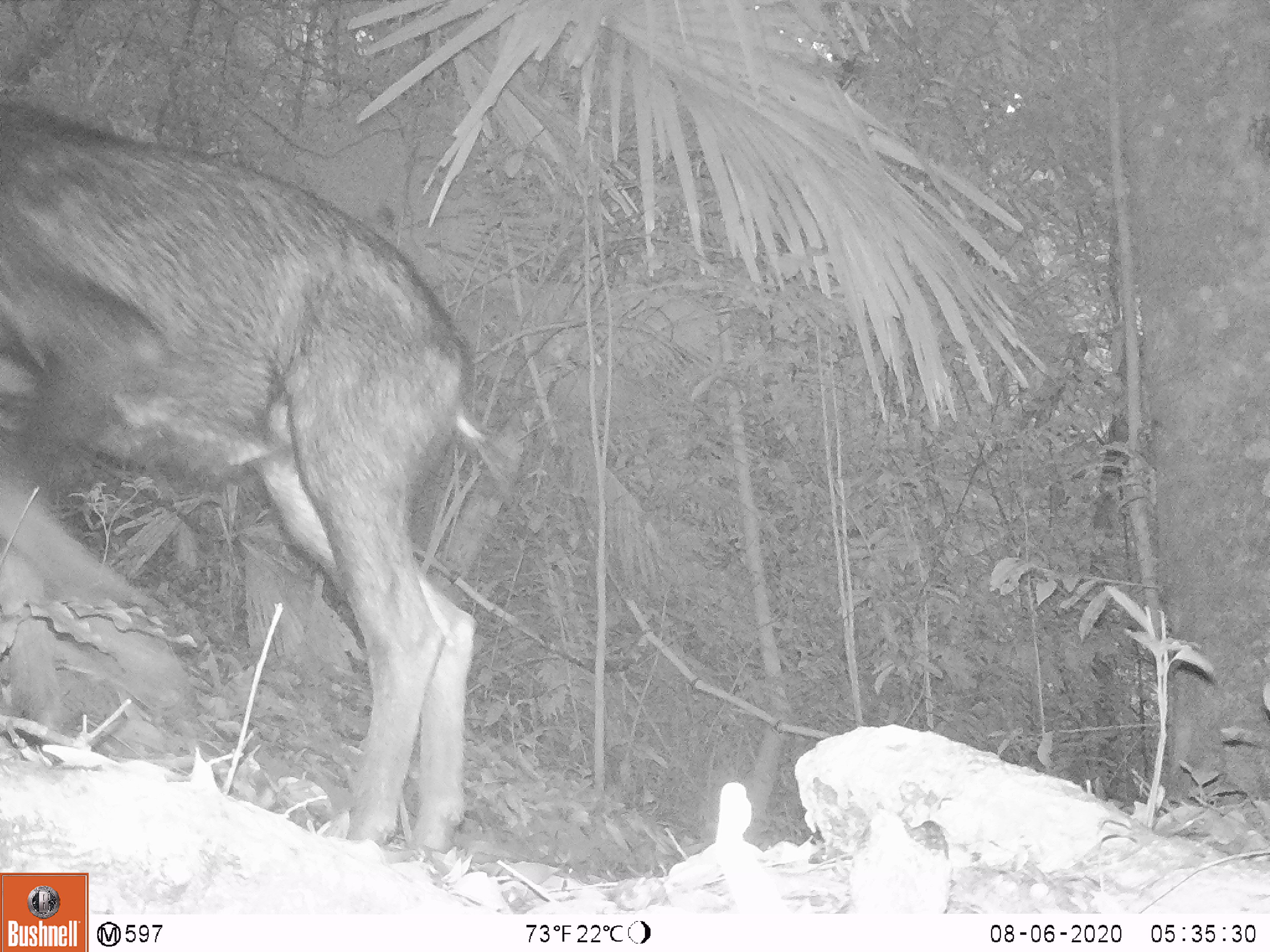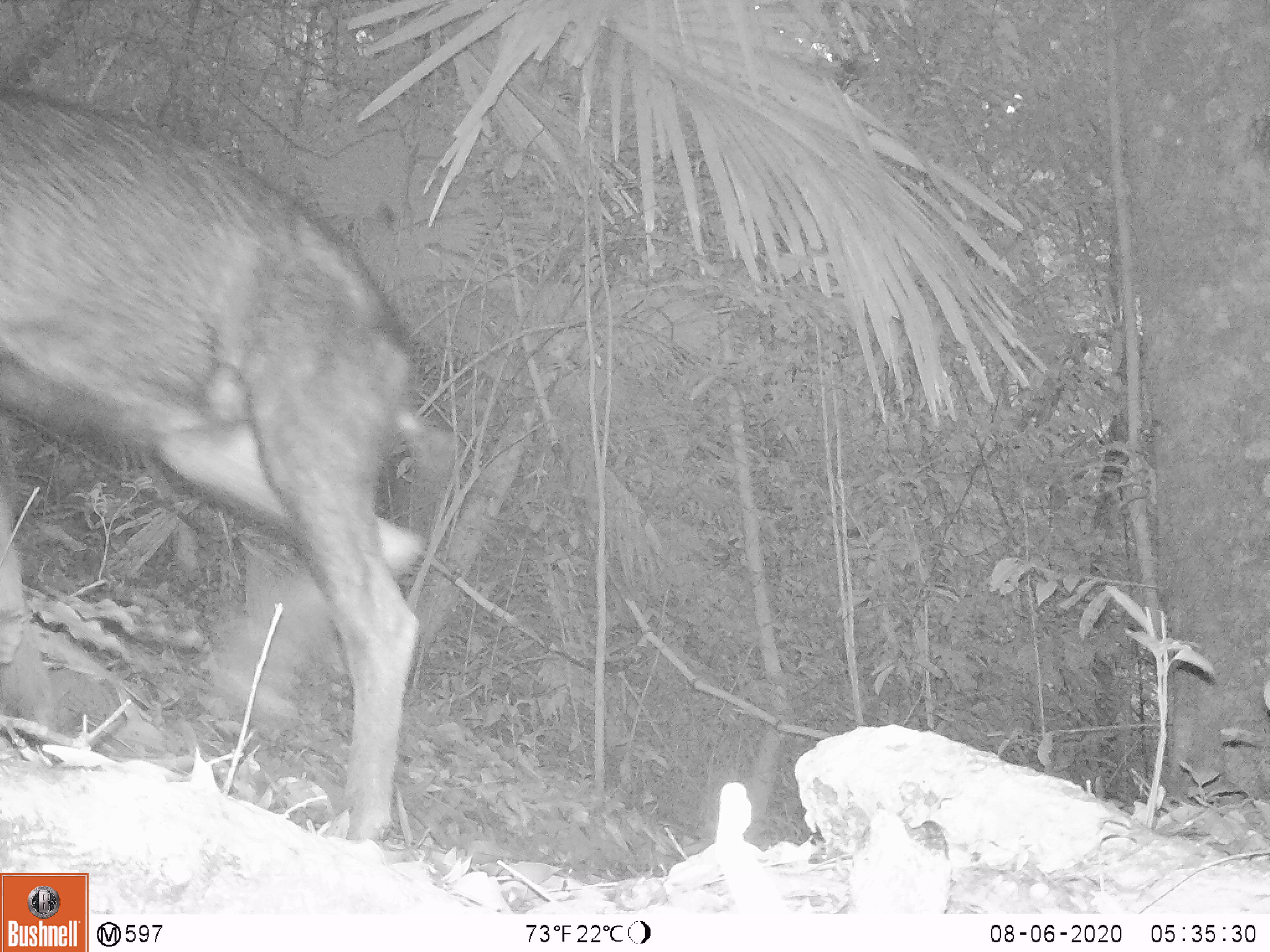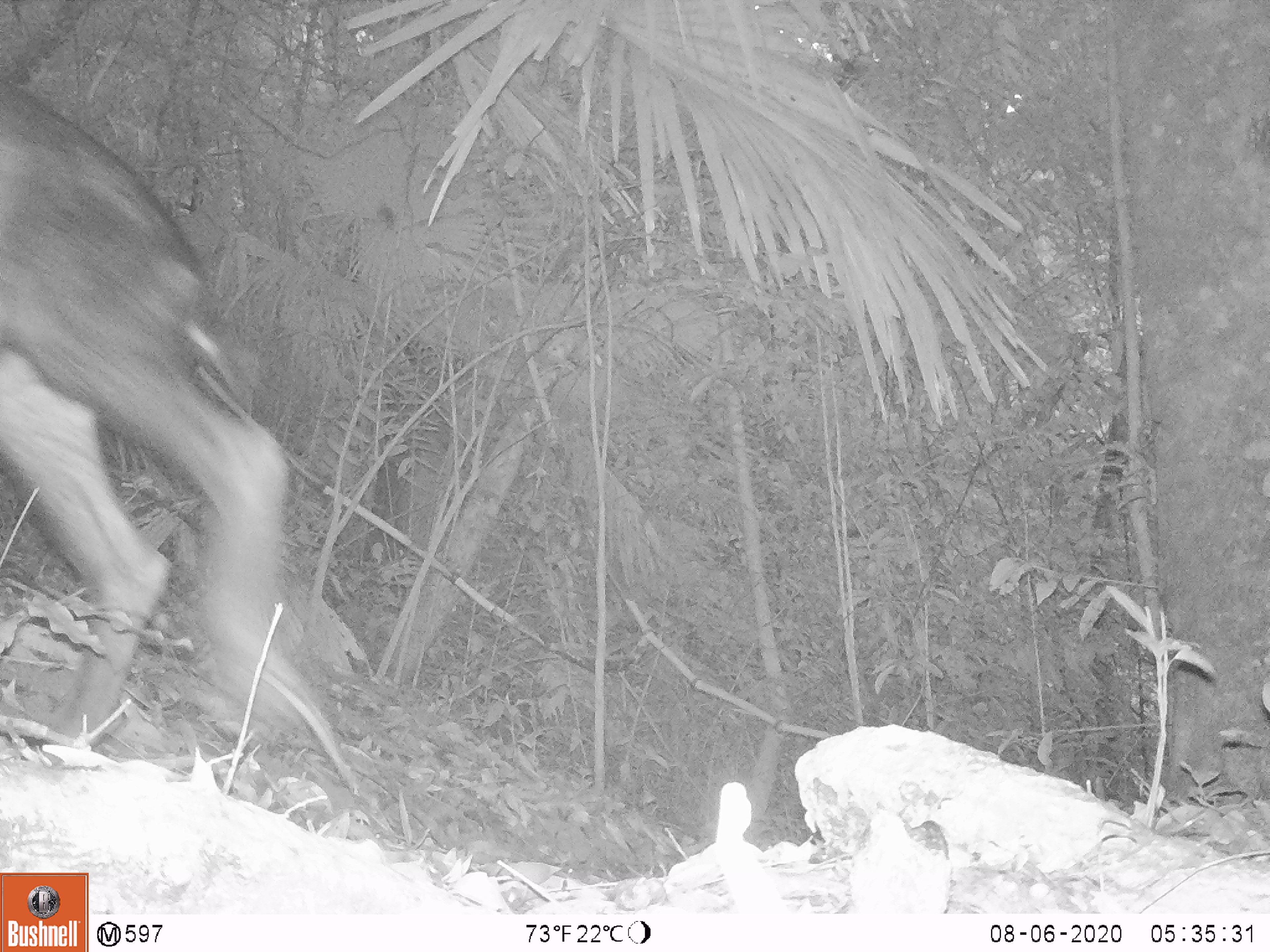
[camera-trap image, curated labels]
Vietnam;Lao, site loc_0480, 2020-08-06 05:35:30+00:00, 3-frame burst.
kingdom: Animalia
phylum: Chordata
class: Mammalia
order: Artiodactyla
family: Bovidae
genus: Capricornis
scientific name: Capricornis sumatraensis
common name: chinese serow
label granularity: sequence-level